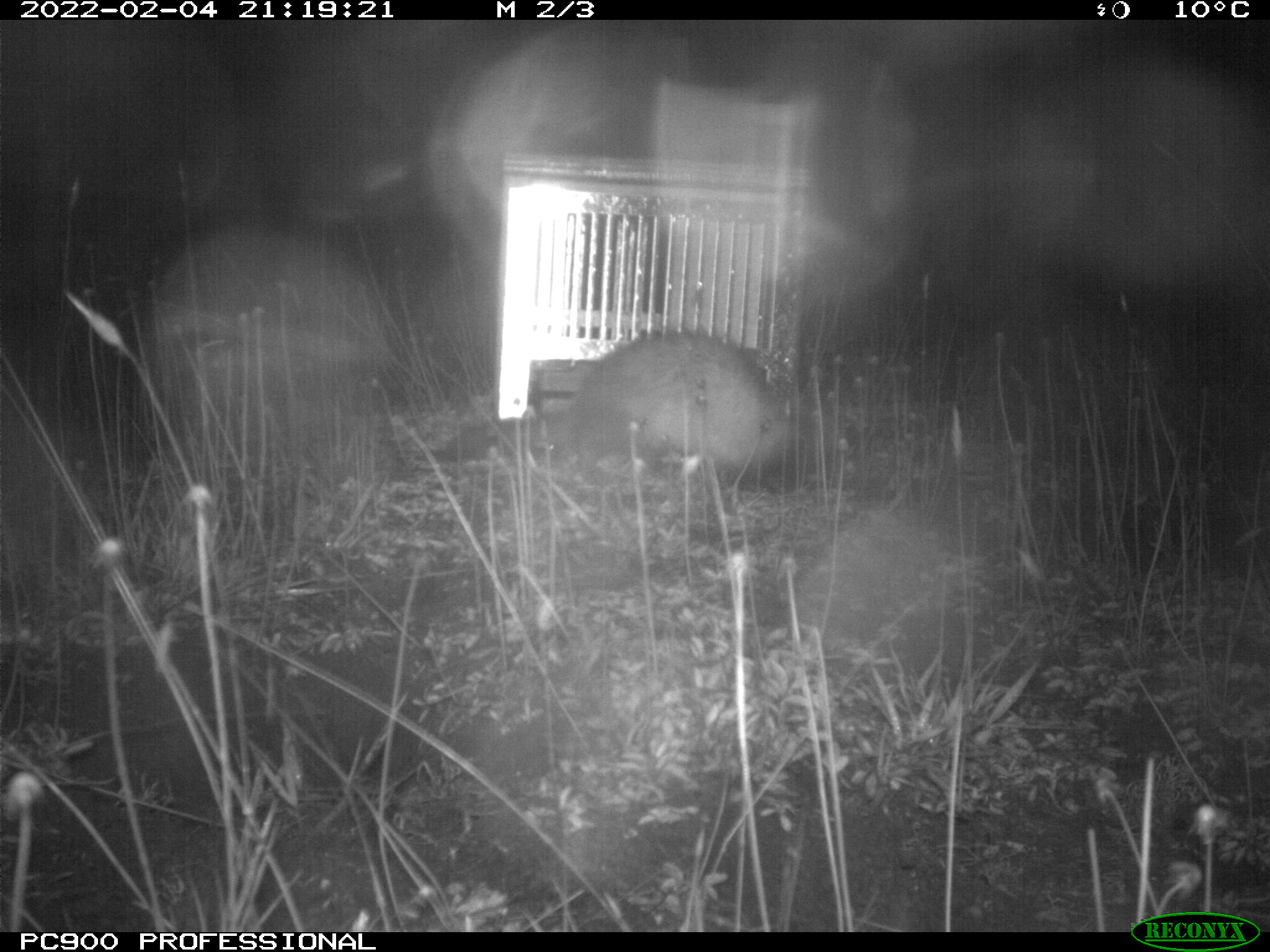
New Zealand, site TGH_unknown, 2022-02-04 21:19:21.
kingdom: Animalia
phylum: Chordata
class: Mammalia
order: Carnivora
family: Mustelidae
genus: Mustela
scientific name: Mustela furo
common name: ferret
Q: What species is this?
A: Ferret (Mustela furo).